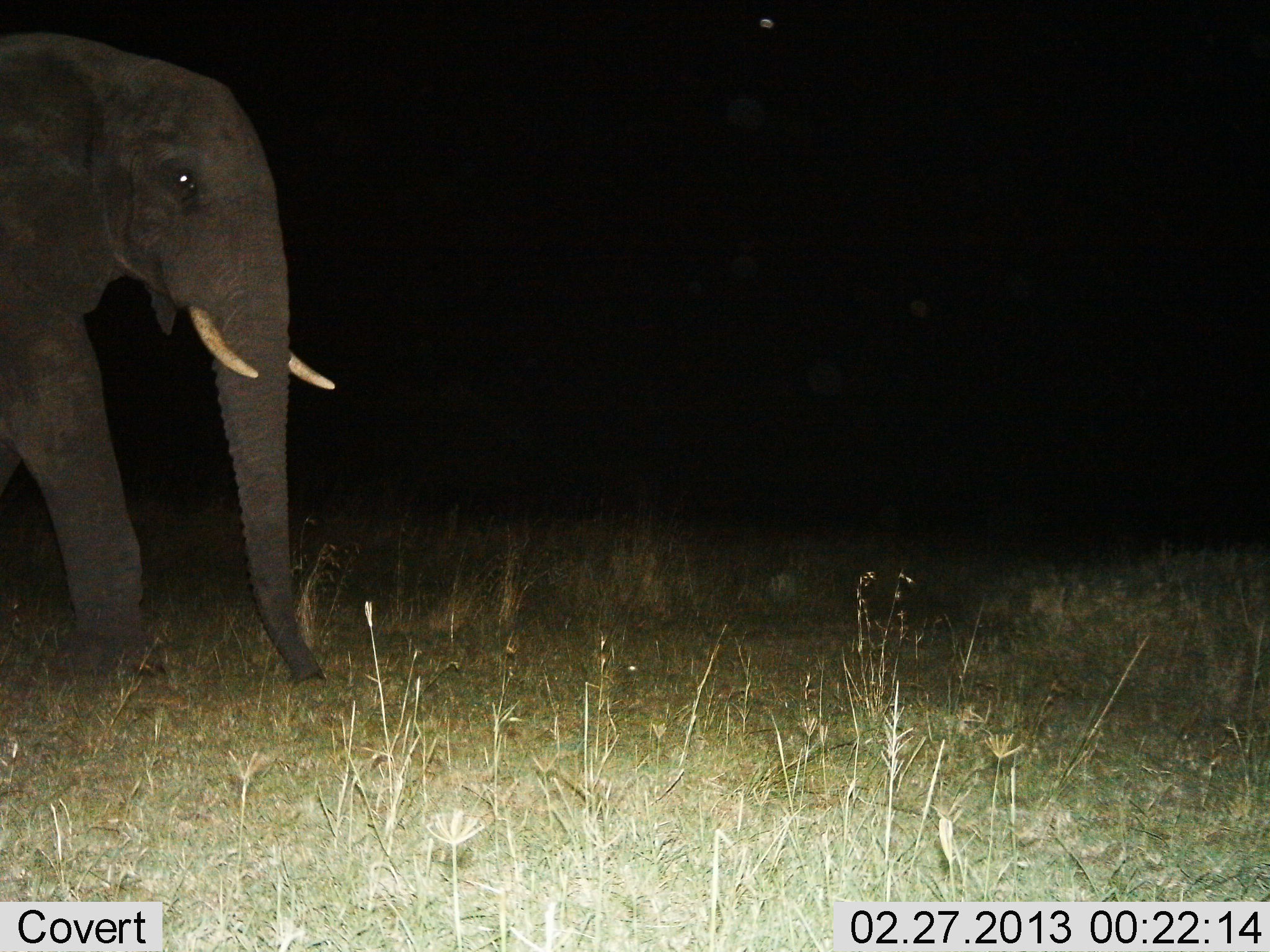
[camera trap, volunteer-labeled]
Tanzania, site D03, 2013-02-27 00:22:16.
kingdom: Animalia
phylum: Chordata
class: Mammalia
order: Proboscidea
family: Elephantidae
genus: Loxodonta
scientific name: Loxodonta africana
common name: african bush elephant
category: elephant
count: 1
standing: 17%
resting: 0%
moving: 83%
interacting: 0%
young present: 0%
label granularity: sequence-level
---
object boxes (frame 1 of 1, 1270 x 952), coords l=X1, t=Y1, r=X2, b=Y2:
animal: l=0, t=32, r=342, b=694